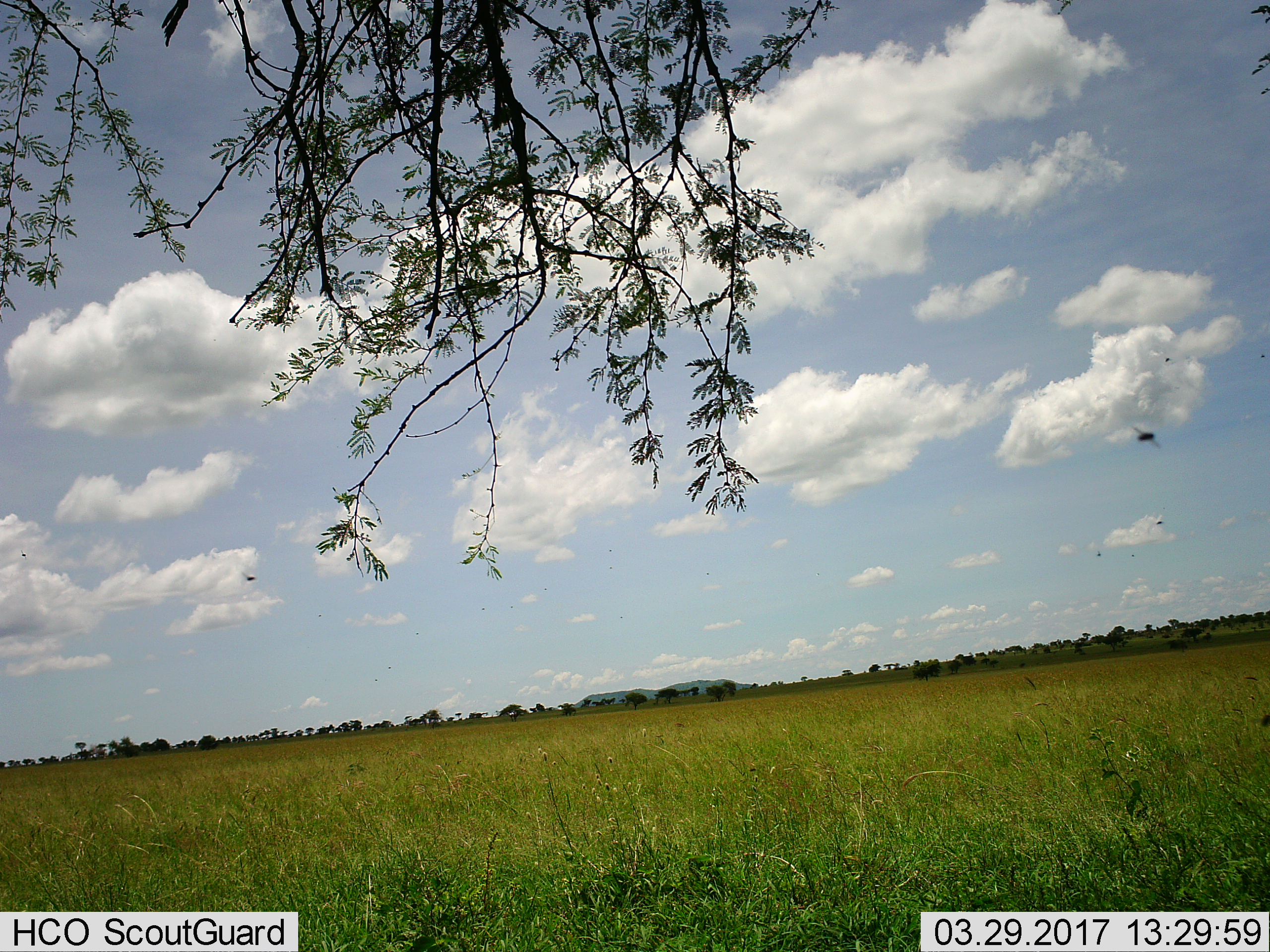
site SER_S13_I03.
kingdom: Animalia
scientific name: Animalia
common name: insect or spider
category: insectspider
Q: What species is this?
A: Insectspider (insect or spider) (Animalia).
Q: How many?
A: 11-50.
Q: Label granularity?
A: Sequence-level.